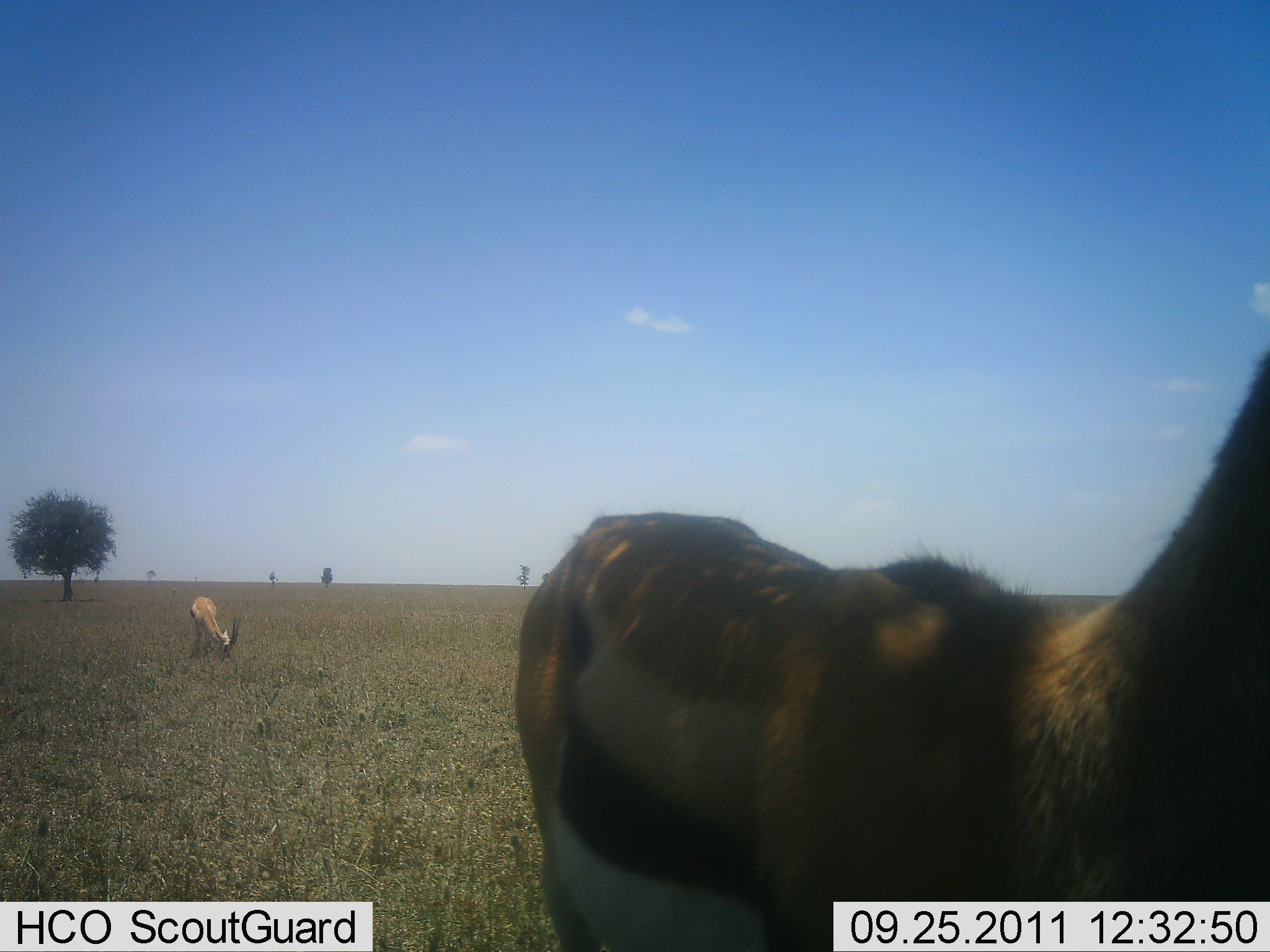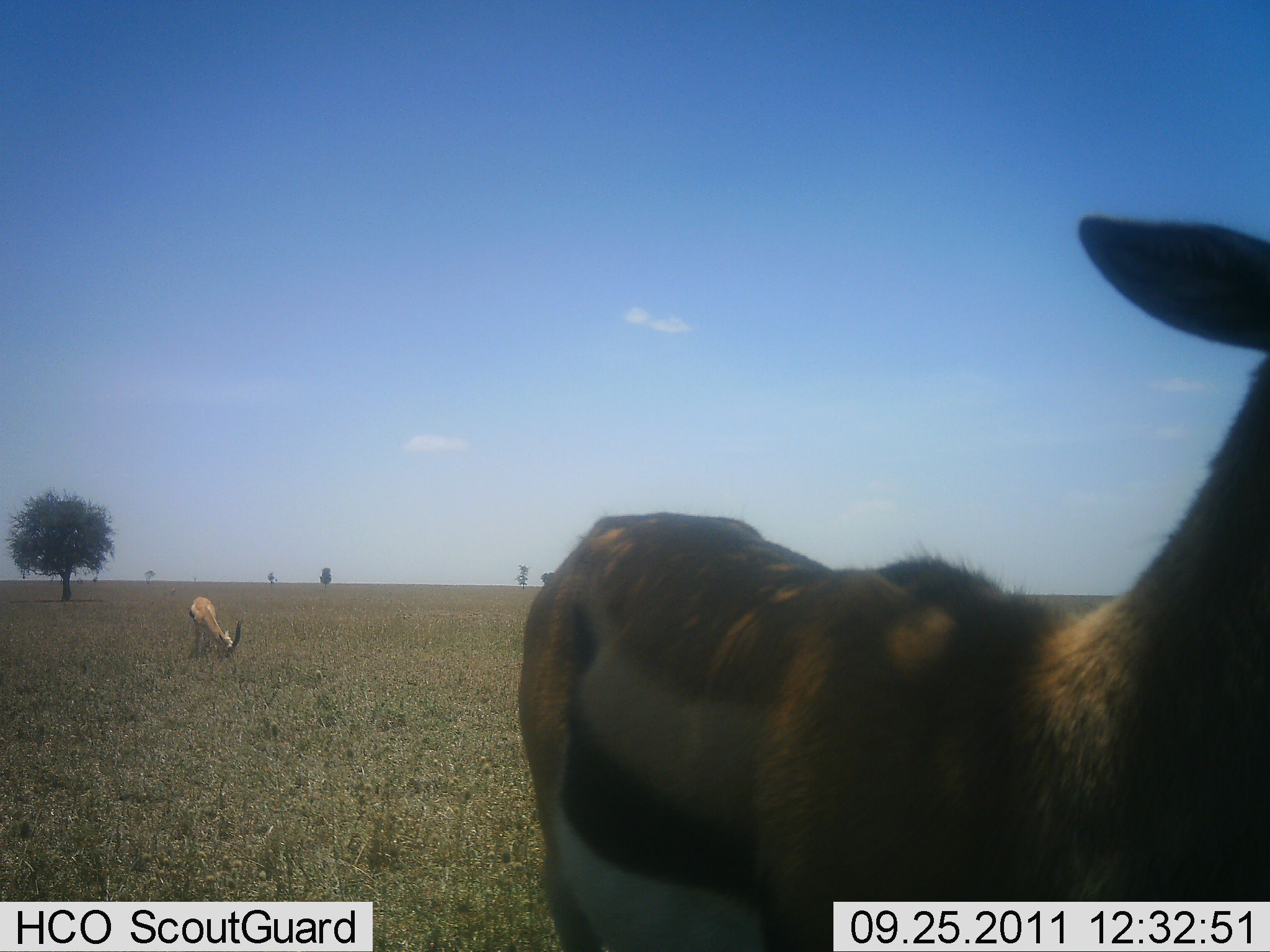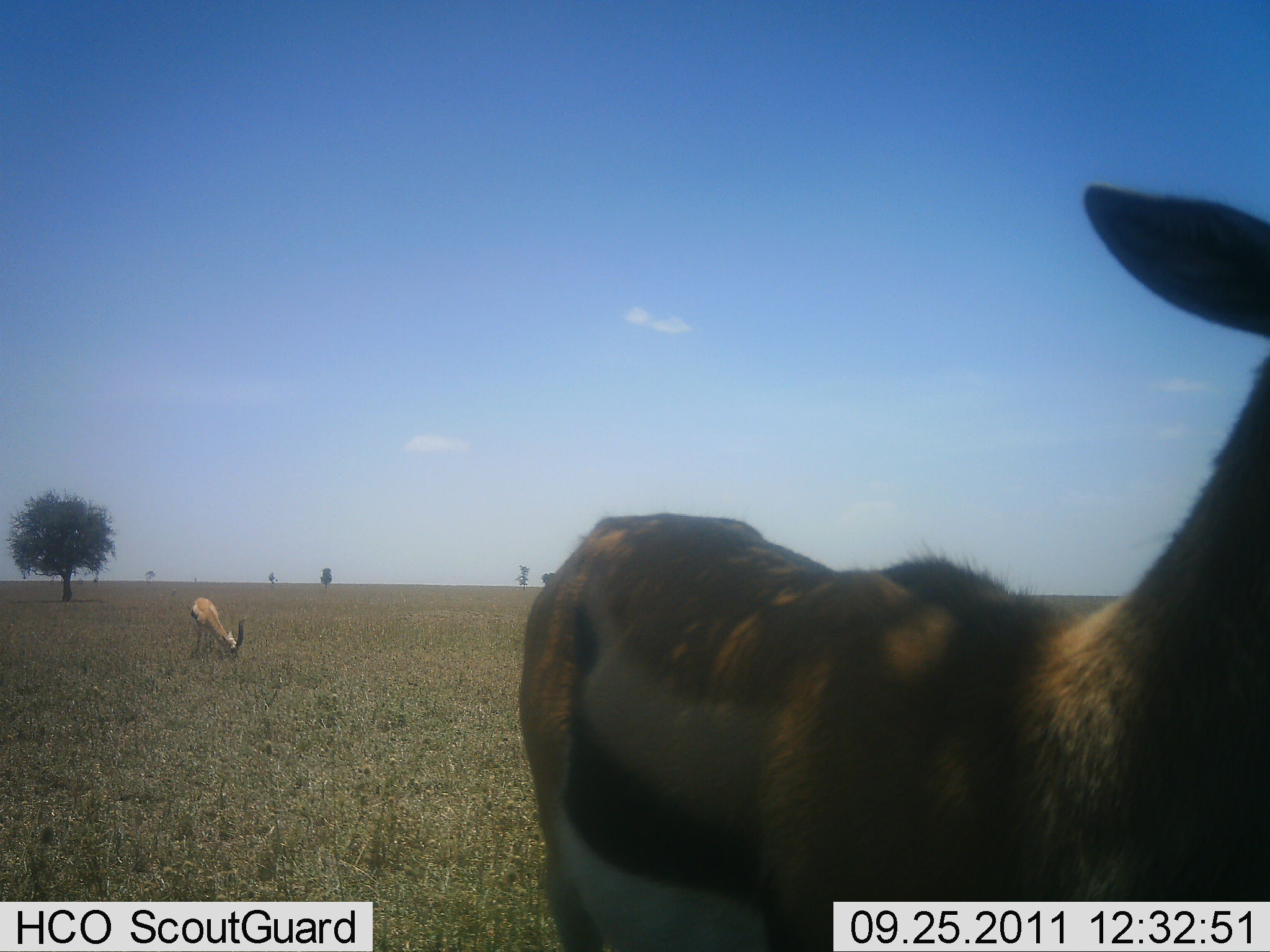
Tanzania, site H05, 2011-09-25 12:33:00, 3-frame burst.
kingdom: Animalia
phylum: Chordata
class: Mammalia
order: Artiodactyla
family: Bovidae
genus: Eudorcas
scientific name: Eudorcas thomsonii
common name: thomson's gazelle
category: gazellethomsons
Gazellethomsons (thomson's gazelle) (Eudorcas thomsonii), count 2. Behavior (volunteer vote fractions): standing 83%, resting 8%, moving 8%, interacting 0%. Young present (vote fraction): 0%. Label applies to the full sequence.